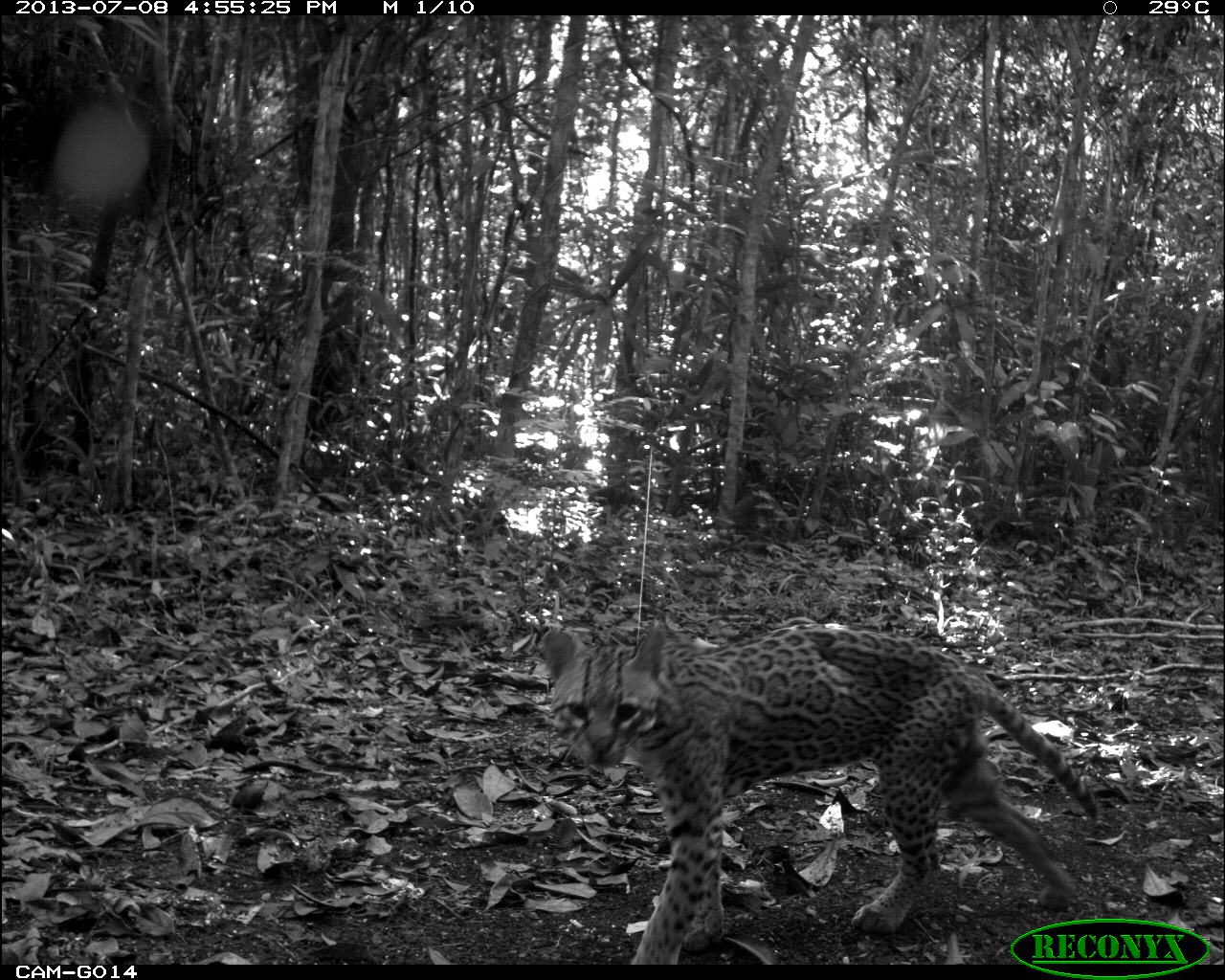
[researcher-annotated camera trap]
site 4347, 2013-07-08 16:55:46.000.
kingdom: Animalia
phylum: Chordata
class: Mammalia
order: Carnivora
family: Felidae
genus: Leopardus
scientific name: Leopardus pardalis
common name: ocelot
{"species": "Leopardus pardalis (ocelot)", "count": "1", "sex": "female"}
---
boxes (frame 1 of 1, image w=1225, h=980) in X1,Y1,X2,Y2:
leopardus pardalis: 539,619,1099,961